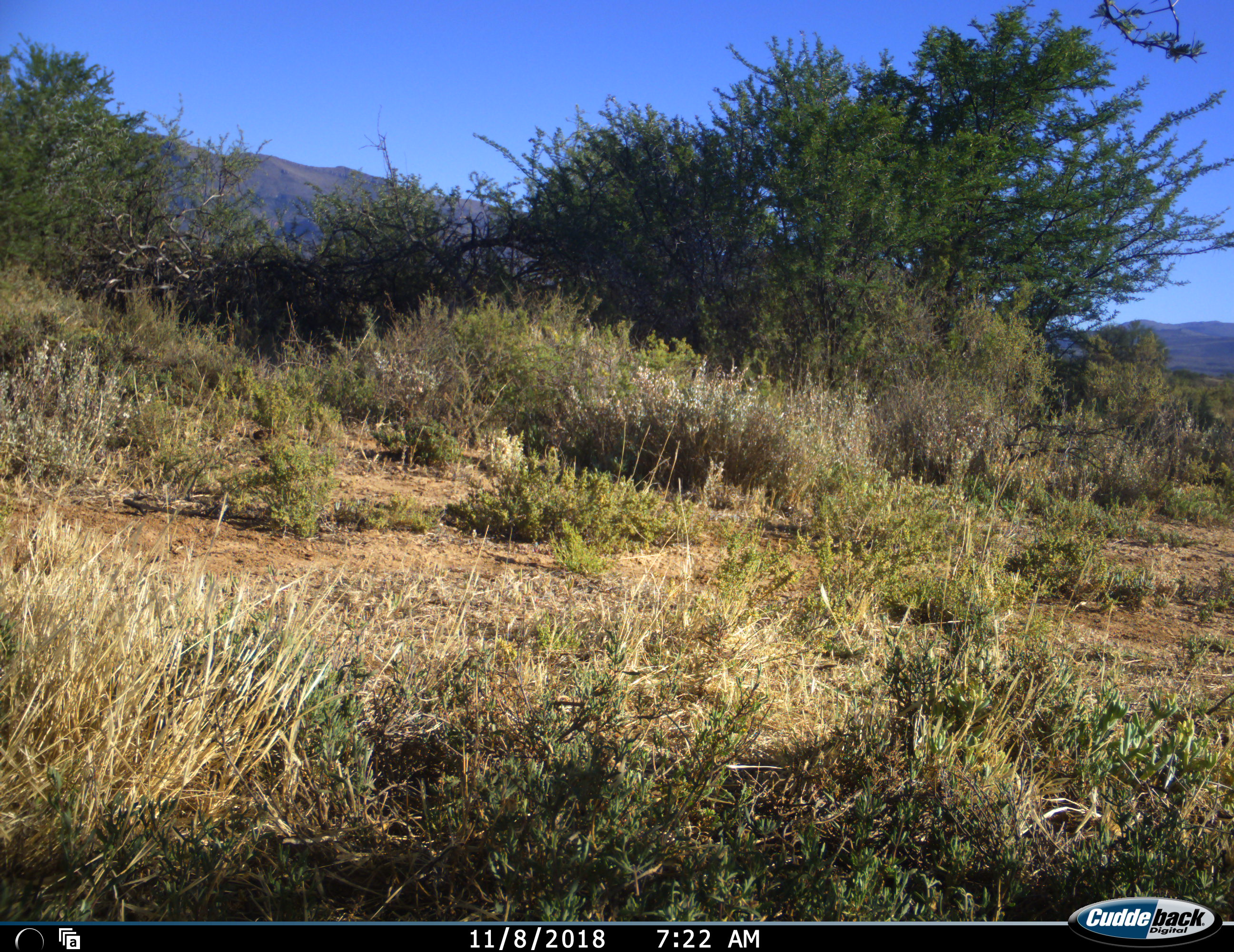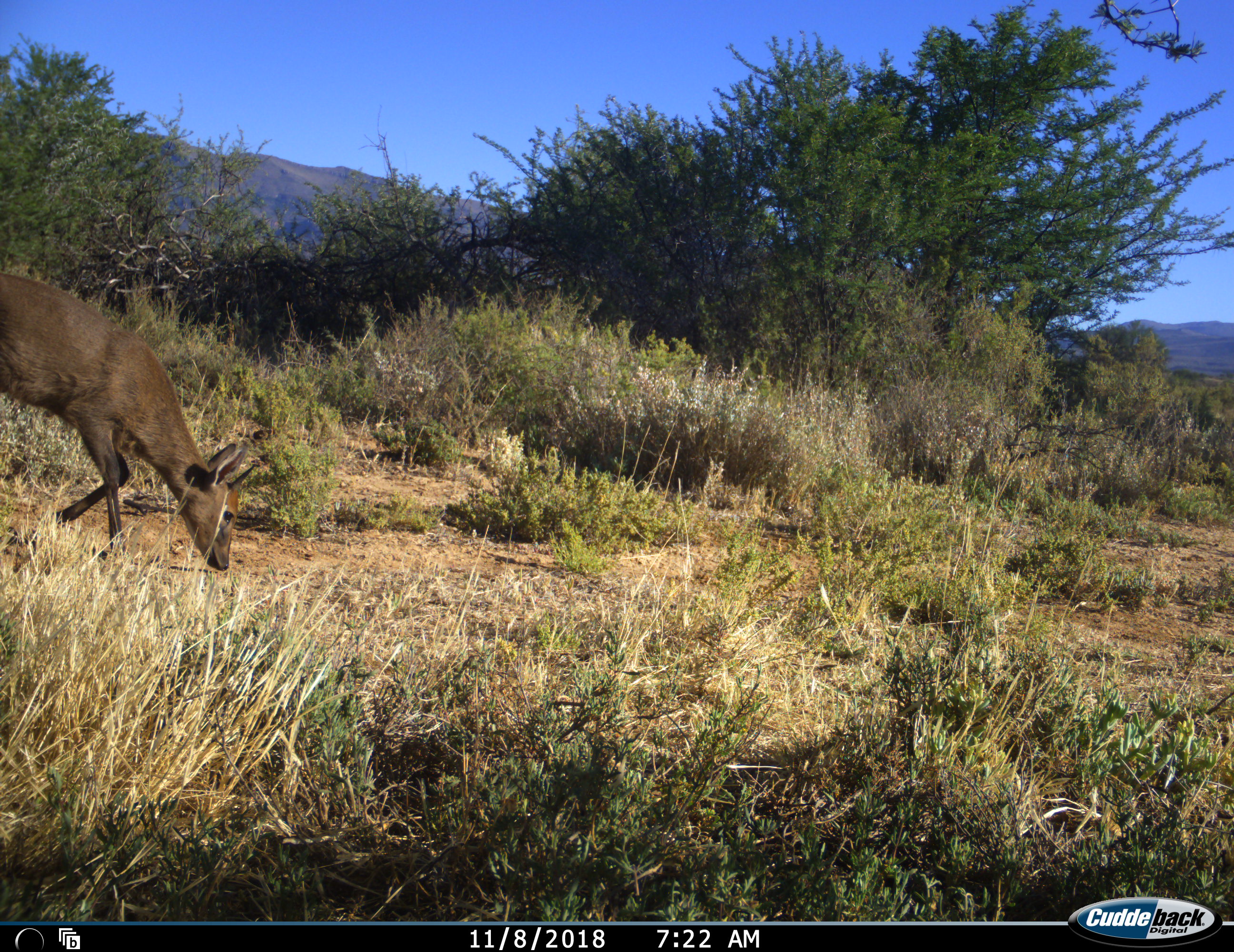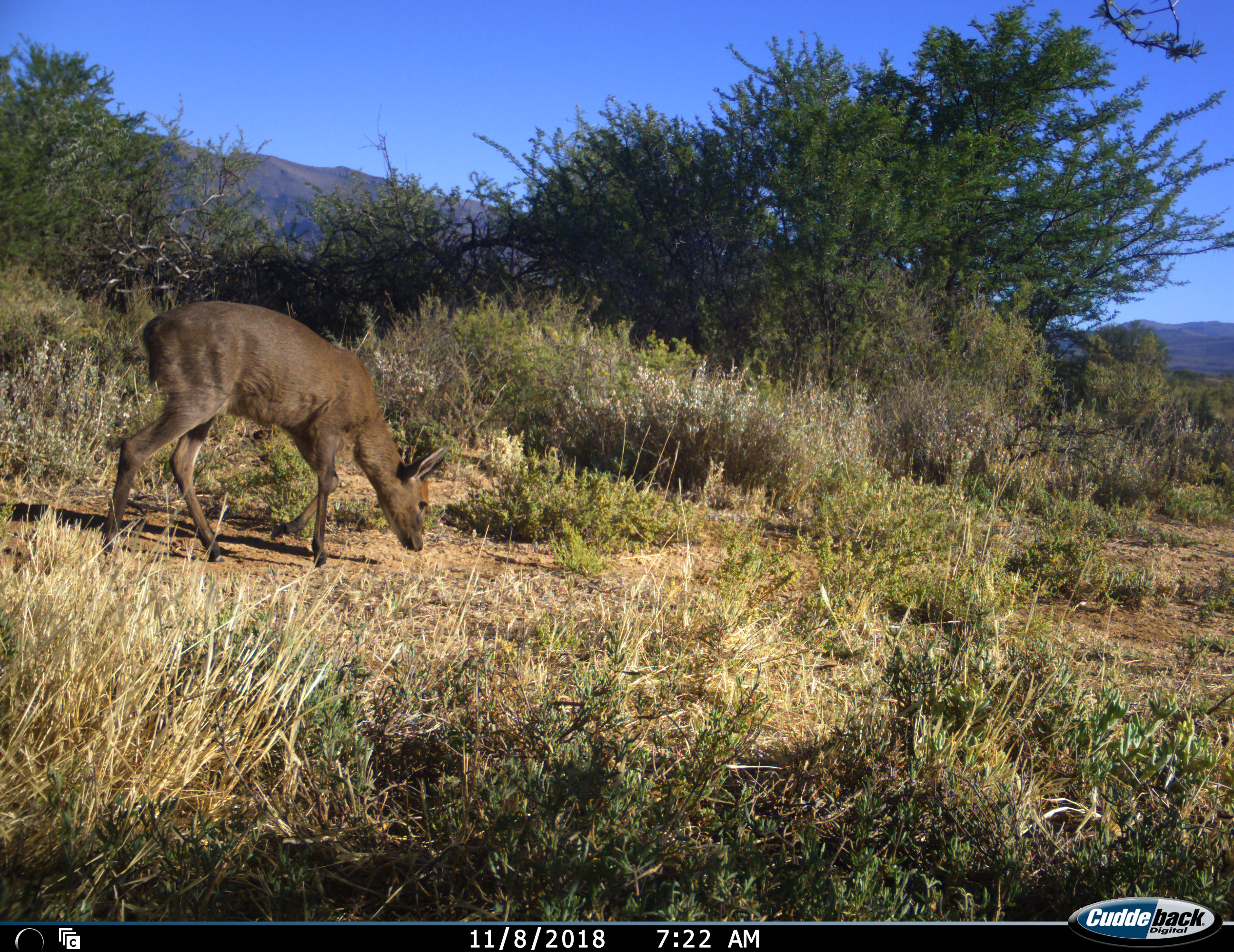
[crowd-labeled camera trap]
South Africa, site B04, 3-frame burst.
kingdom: Animalia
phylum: Chordata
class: Mammalia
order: Artiodactyla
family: Bovidae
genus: Sylvicapra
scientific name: Sylvicapra grimmia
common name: common grey duiker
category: duikercommongrey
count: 1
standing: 0%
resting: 0%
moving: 67%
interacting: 0%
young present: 0%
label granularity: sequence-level